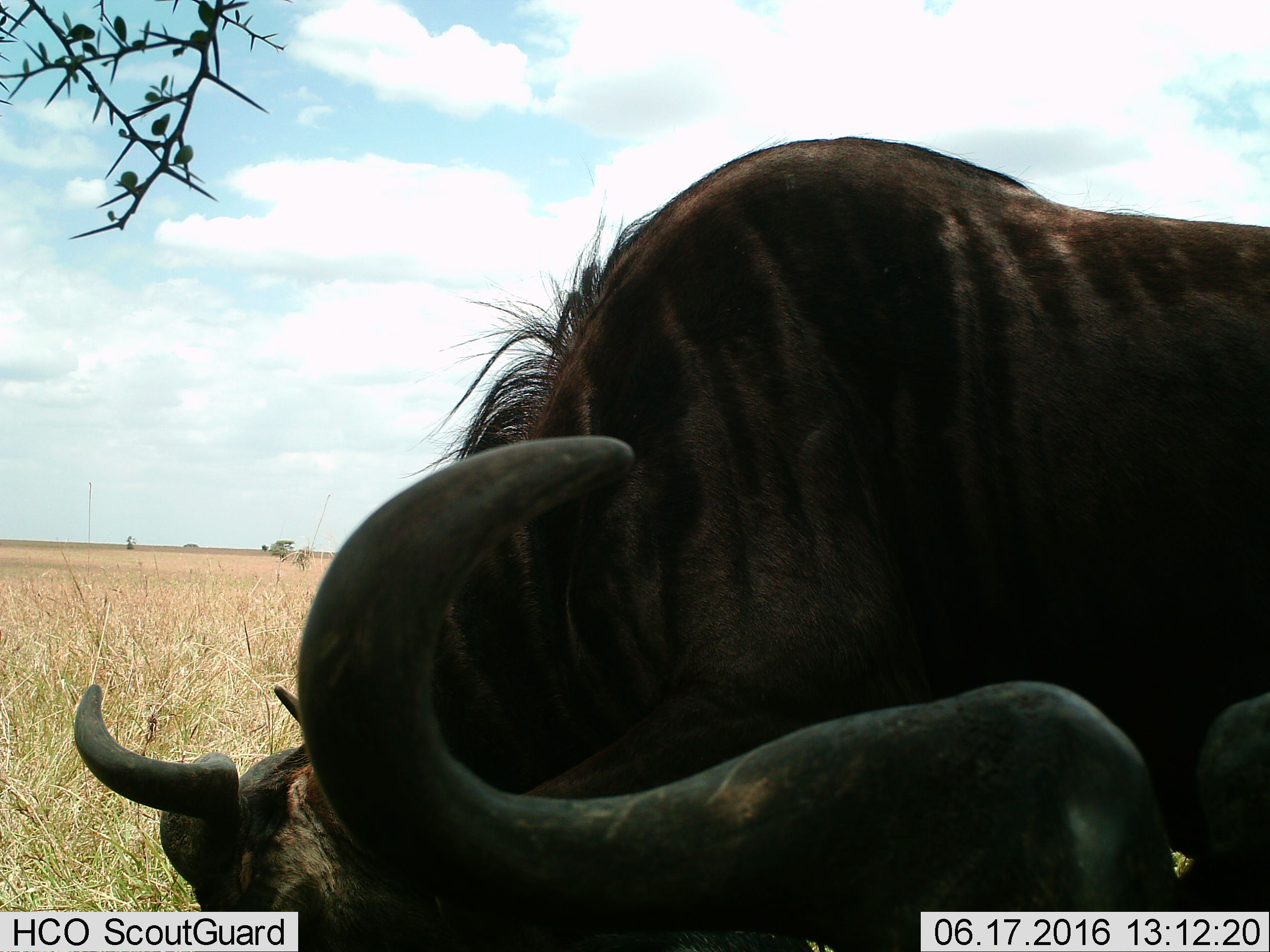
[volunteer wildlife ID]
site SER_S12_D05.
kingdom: Animalia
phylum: Chordata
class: Mammalia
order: Artiodactyla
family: Bovidae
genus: Syncerus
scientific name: Syncerus caffer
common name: african buffalo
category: buffalo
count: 2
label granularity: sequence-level